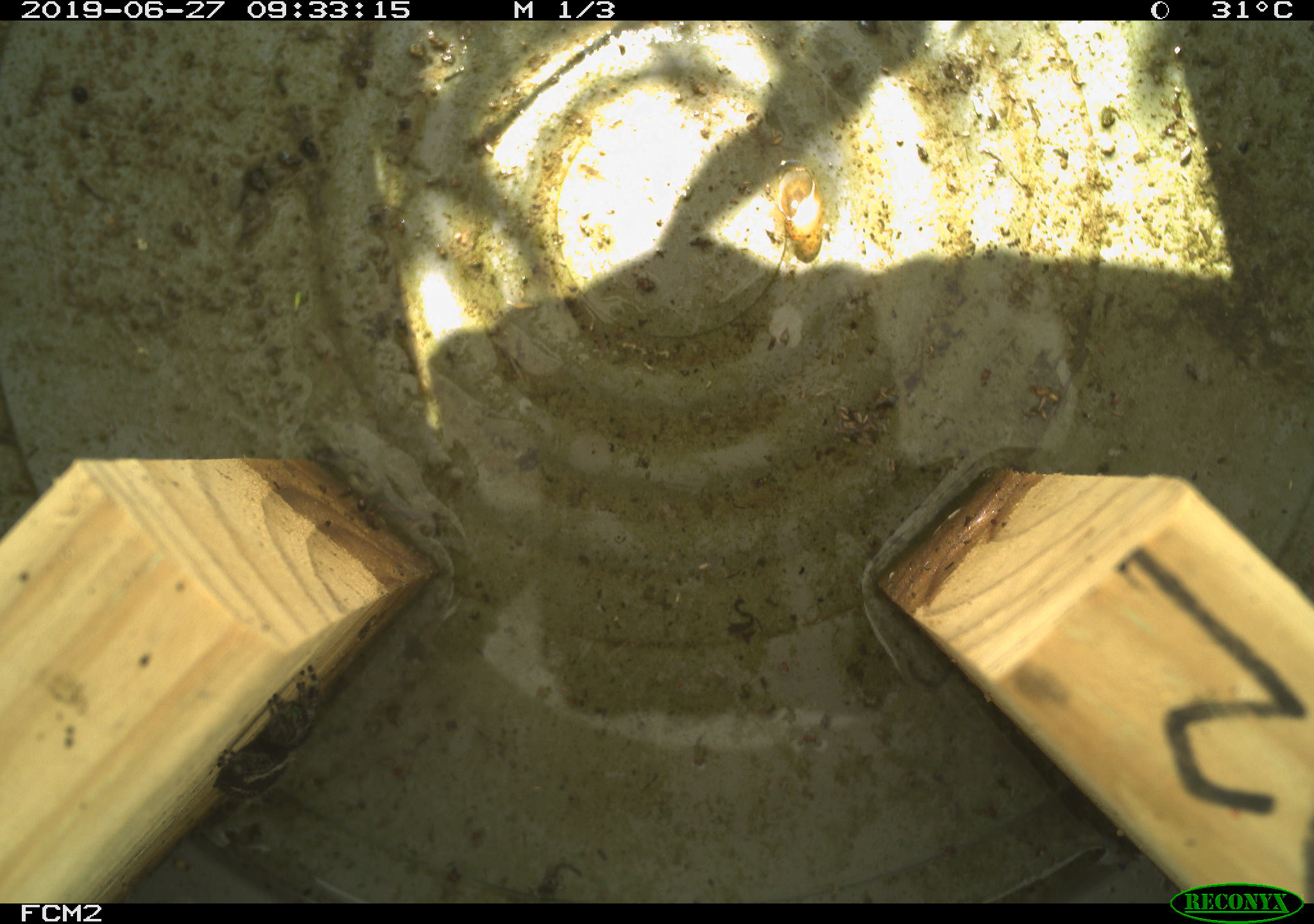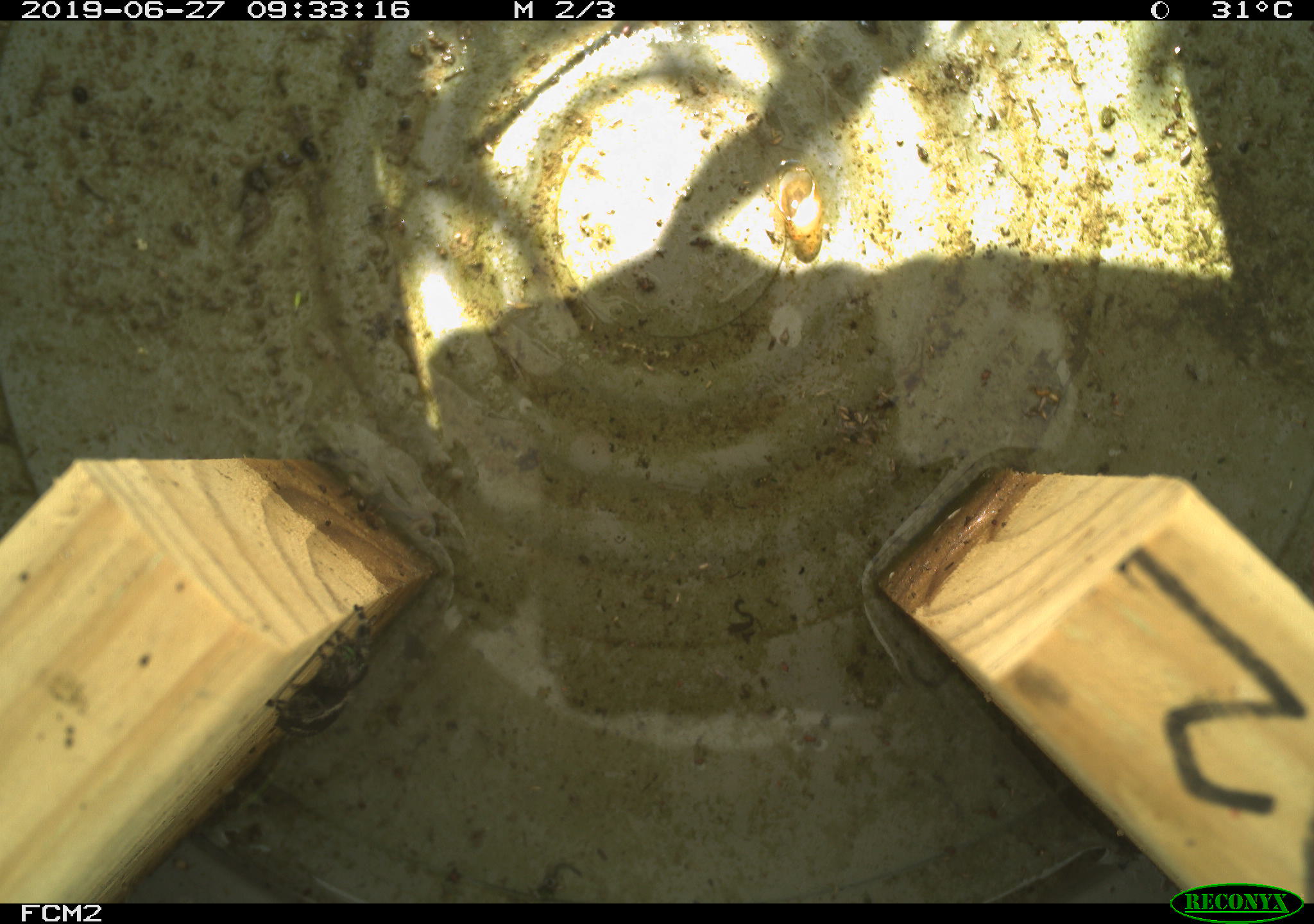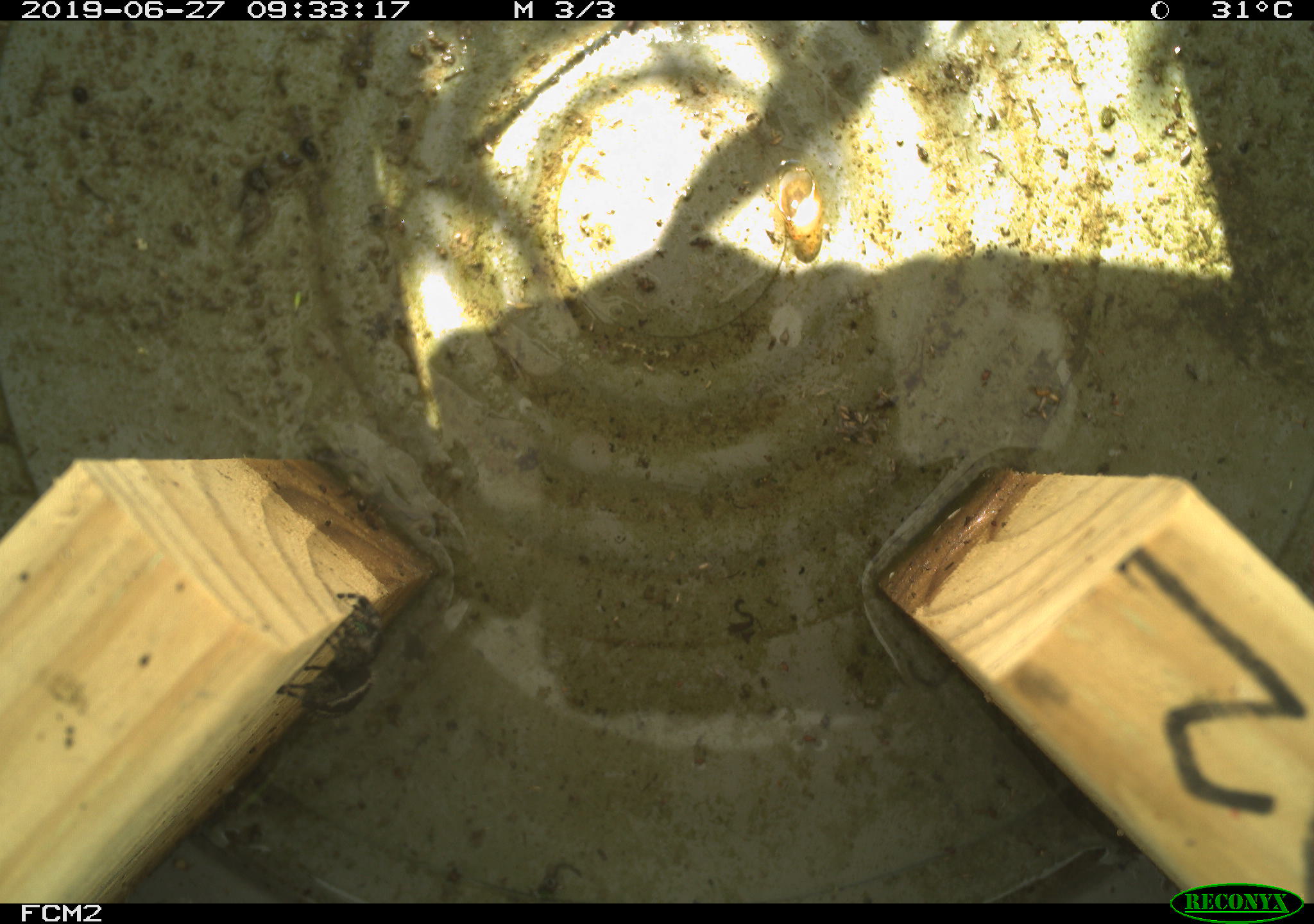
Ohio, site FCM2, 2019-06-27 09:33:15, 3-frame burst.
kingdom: Animalia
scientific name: Animalia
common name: animal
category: invertebrate